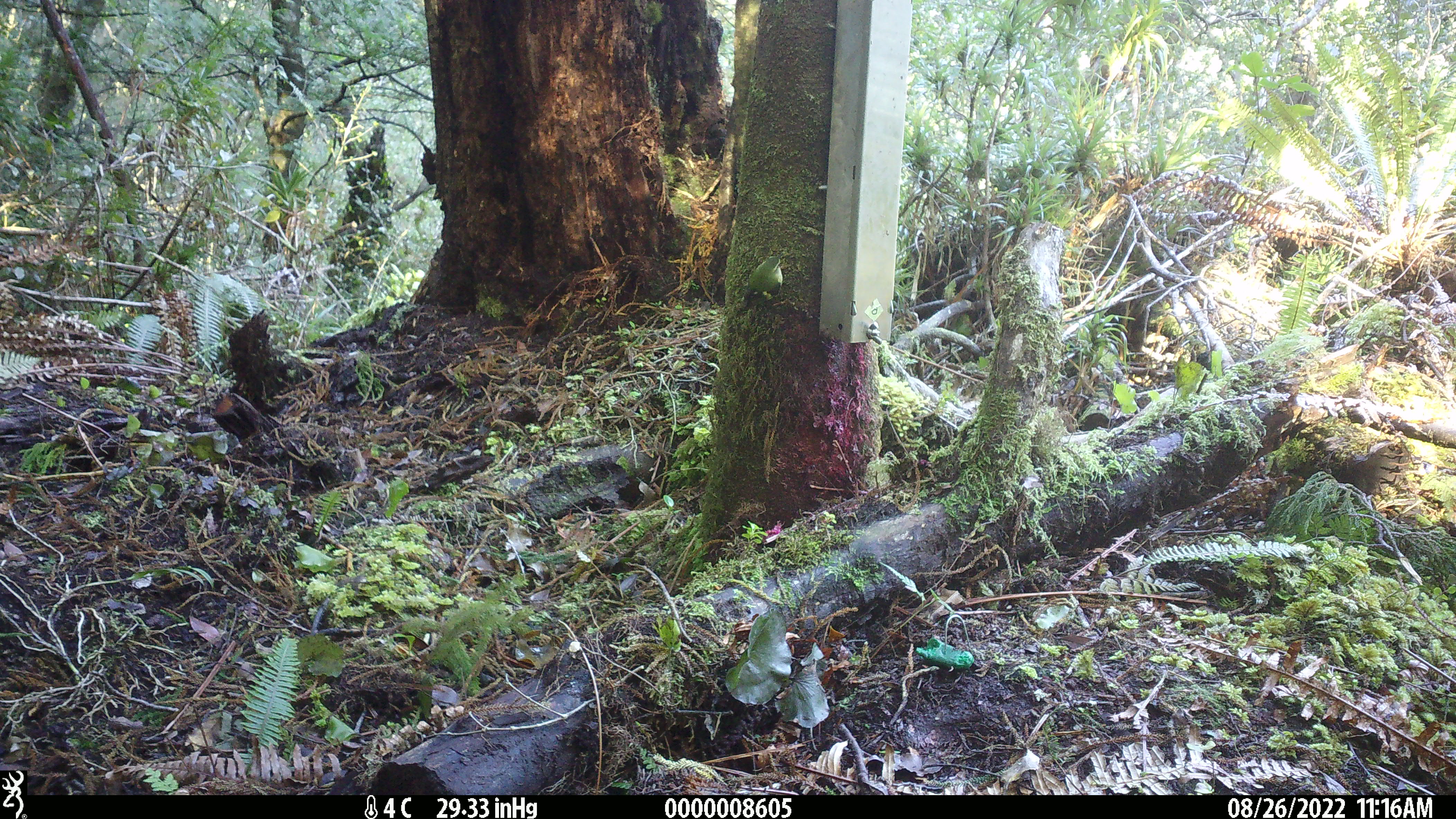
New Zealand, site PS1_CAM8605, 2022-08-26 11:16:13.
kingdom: Animalia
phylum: Chordata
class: Aves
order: Passeriformes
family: Acanthisittidae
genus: Acanthisitta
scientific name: Acanthisitta chloris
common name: rifleman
Rifleman (Acanthisitta chloris).